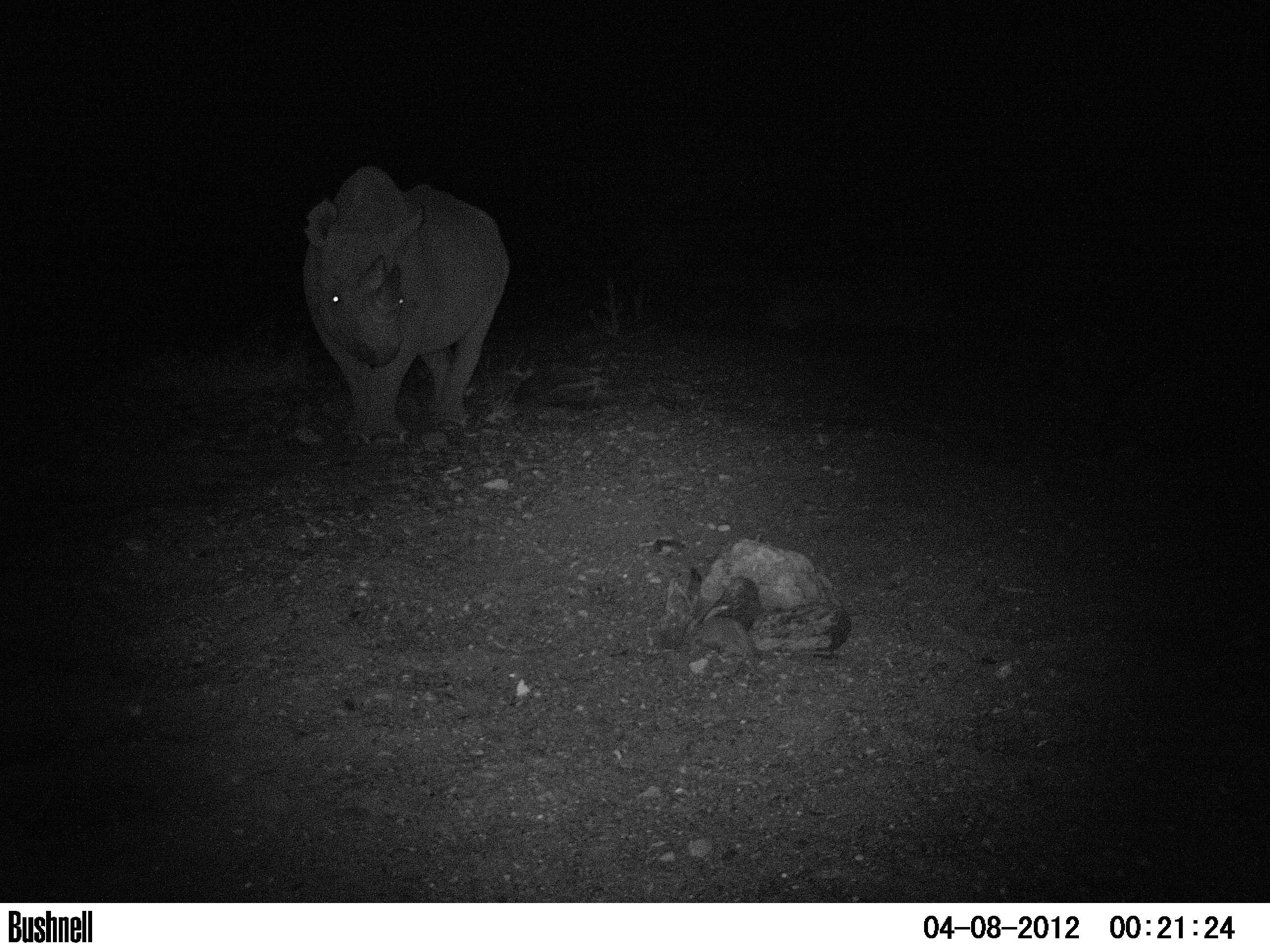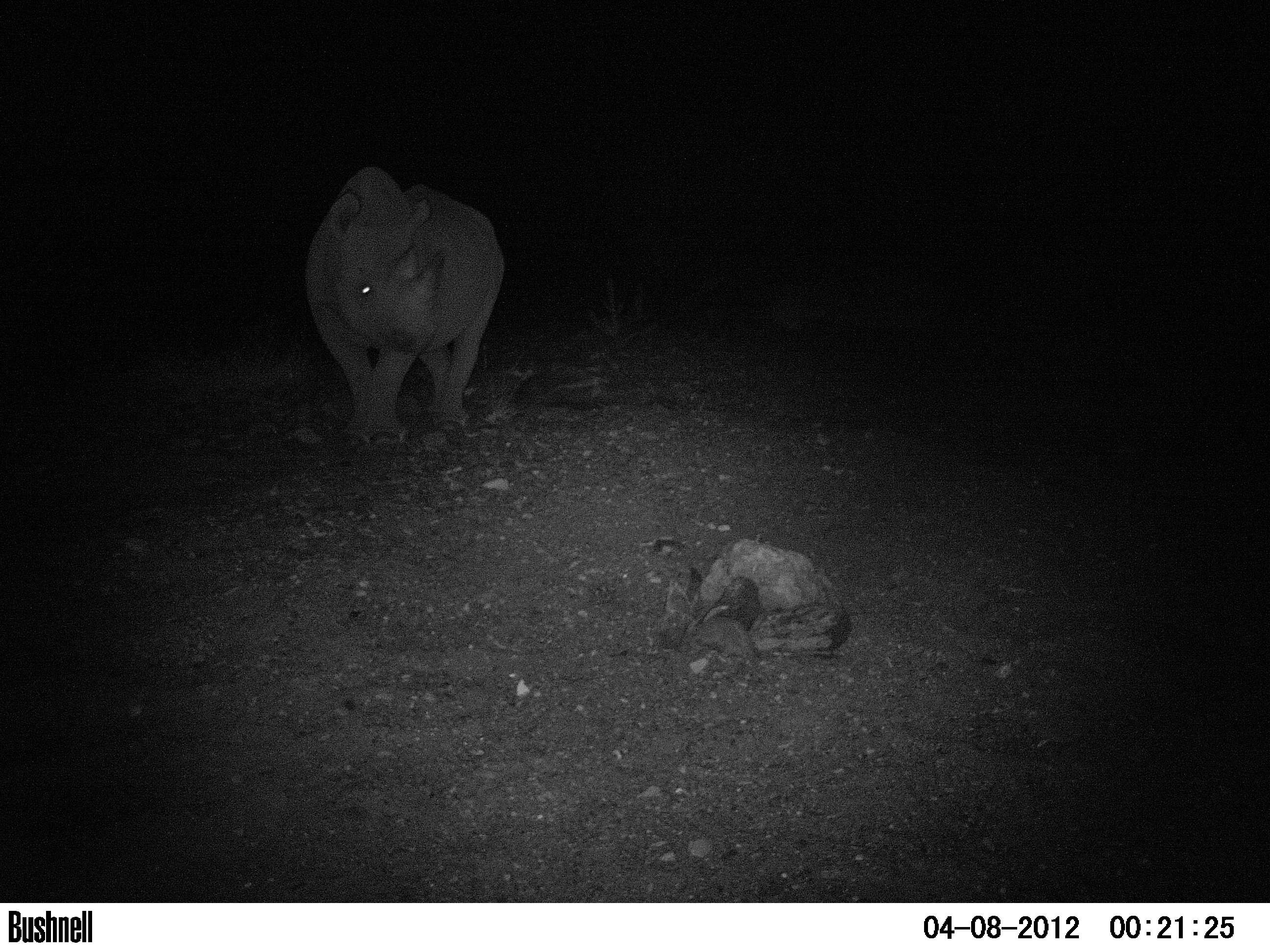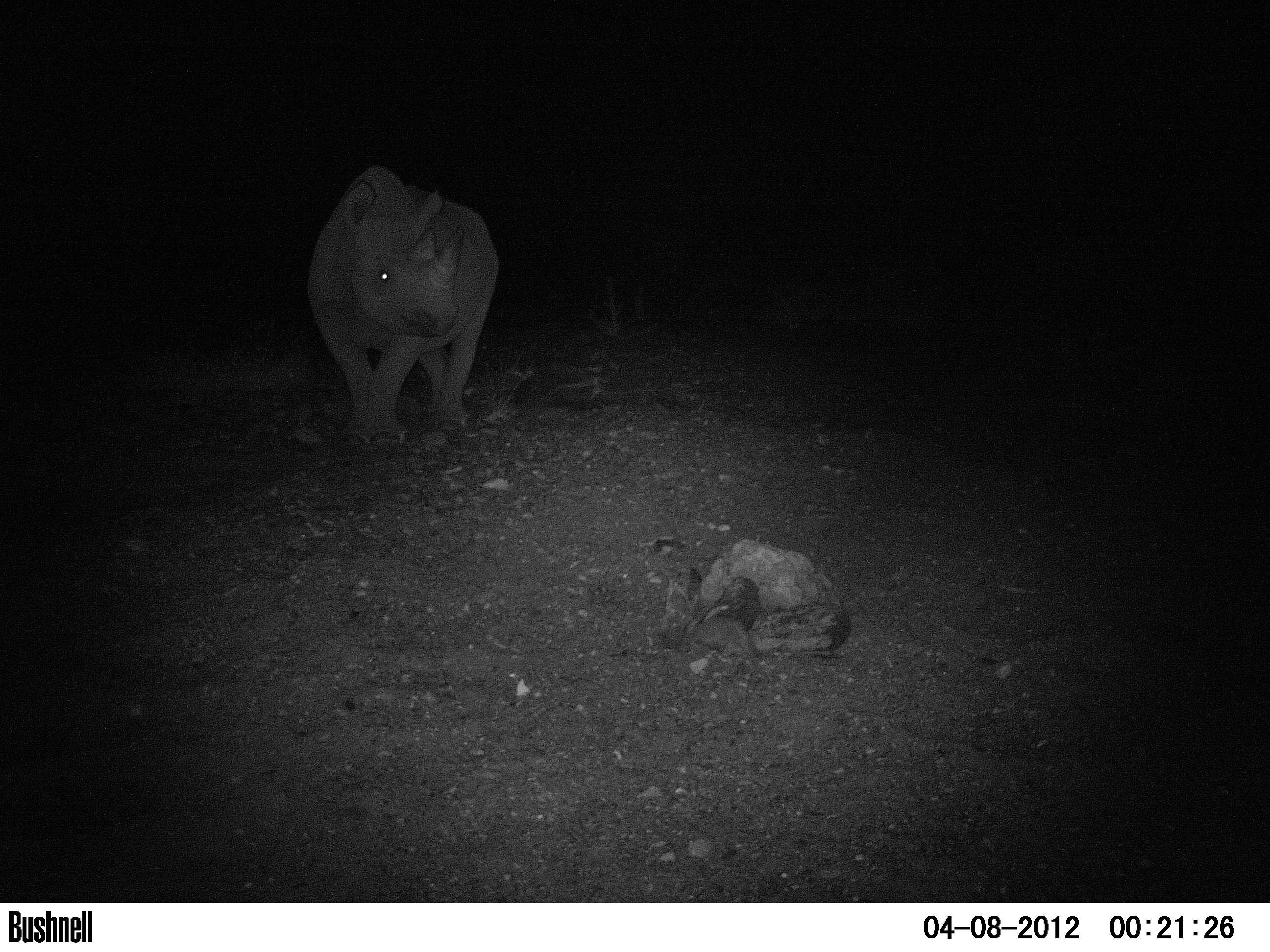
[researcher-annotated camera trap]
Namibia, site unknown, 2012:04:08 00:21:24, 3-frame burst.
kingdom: Animalia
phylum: Chordata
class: Mammalia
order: Perissodactyla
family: Rhinocerotidae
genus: Diceros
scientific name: Diceros bicornis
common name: black rhinoceros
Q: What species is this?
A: Diceros bicornis (black rhinoceros).